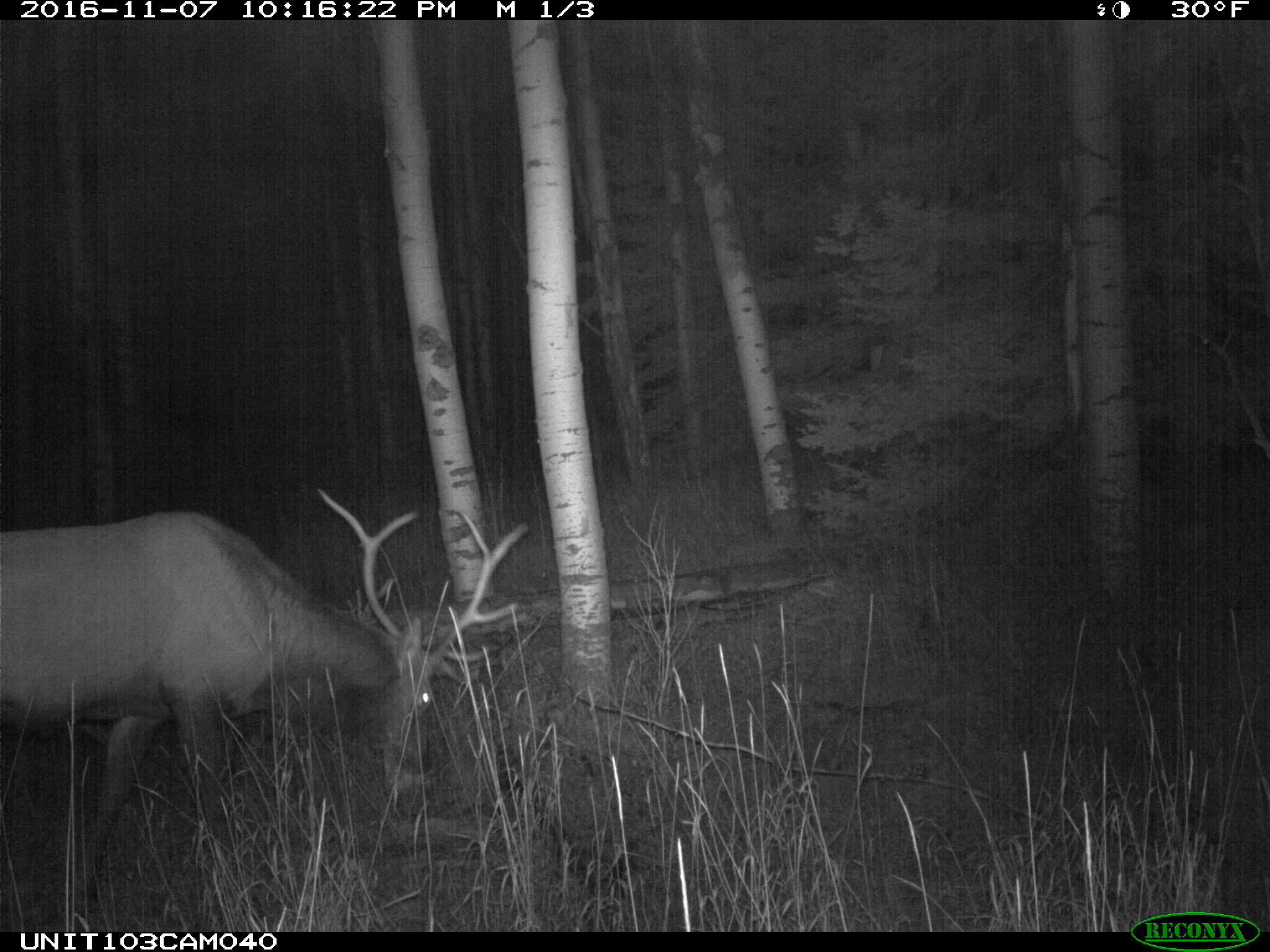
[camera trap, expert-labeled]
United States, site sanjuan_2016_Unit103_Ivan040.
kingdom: Animalia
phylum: Chordata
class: Mammalia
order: Artiodactyla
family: Cervidae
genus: Cervus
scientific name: Cervus elaphus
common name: red deer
Cervus elaphus (red deer).